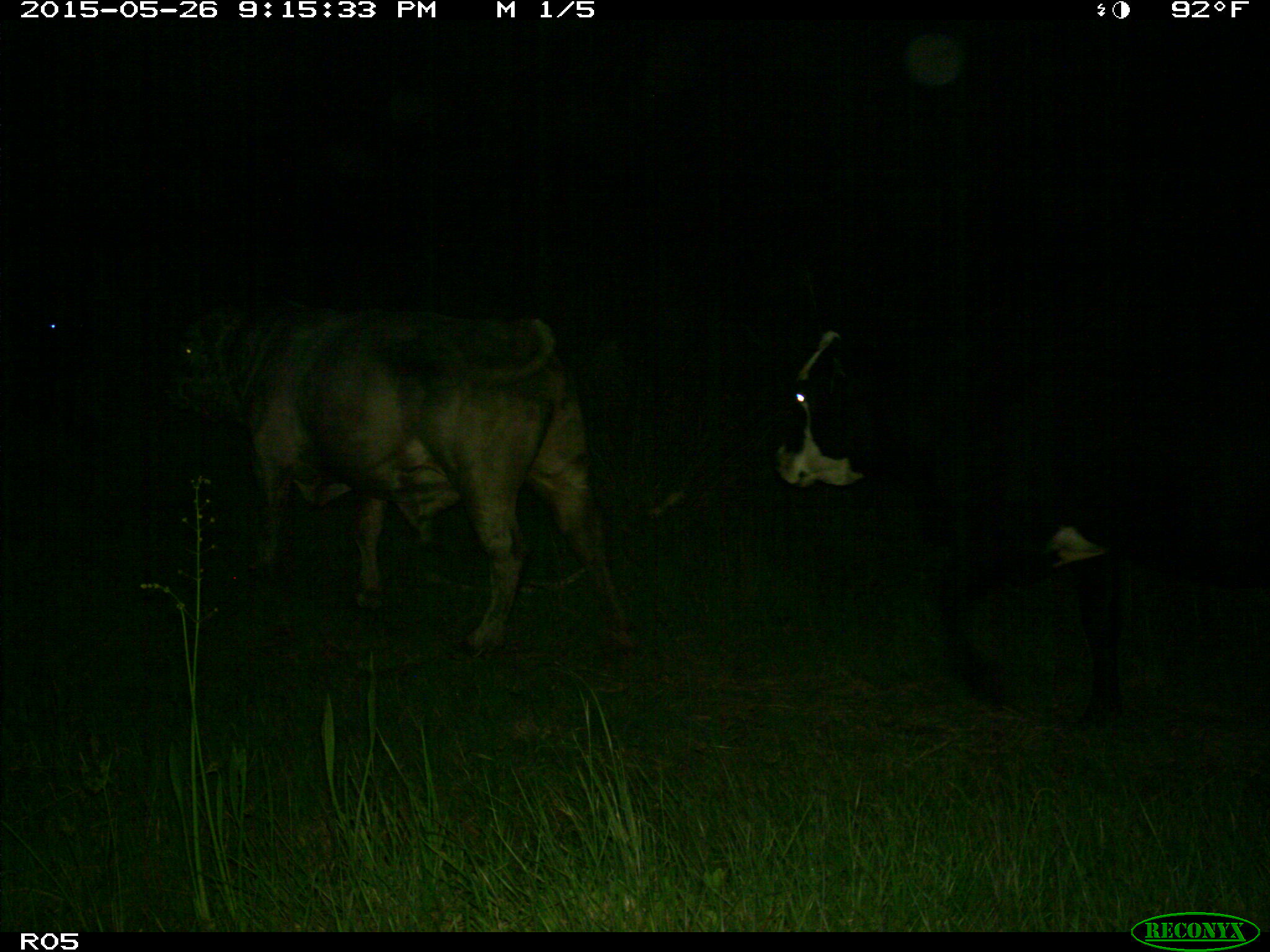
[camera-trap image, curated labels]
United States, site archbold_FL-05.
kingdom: Animalia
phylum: Chordata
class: Mammalia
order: Artiodactyla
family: Bovidae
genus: Bos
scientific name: Bos taurus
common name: domestic cow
Bos taurus (domestic cow).